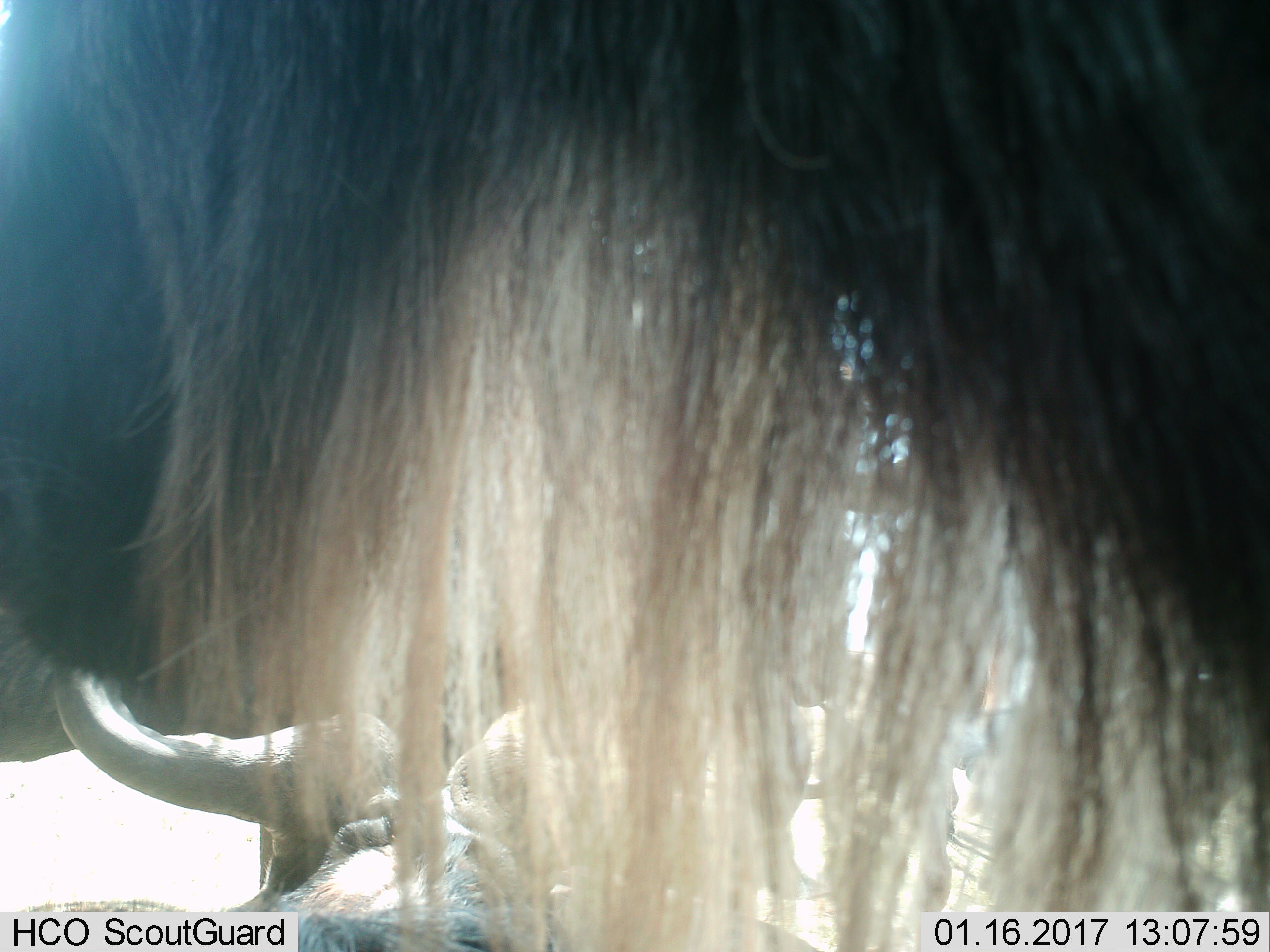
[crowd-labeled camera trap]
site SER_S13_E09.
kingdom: Animalia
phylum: Chordata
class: Mammalia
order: Artiodactyla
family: Bovidae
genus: Connochaetes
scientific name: Connochaetes taurinus taurinus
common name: blue wildebeest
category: wildebeestblue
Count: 2.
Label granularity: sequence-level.